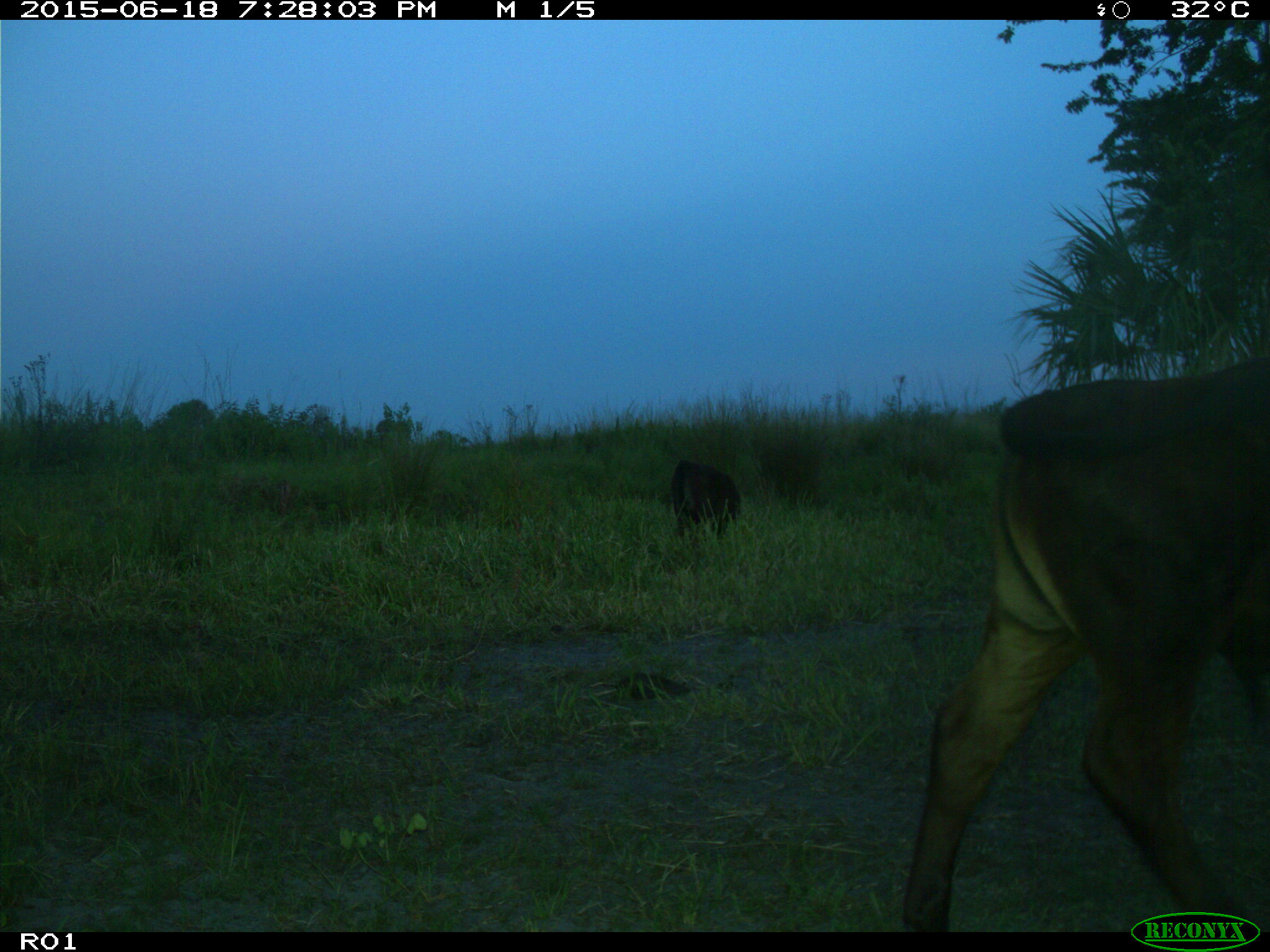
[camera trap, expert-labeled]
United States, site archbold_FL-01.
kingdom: Animalia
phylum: Chordata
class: Mammalia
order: Artiodactyla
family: Bovidae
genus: Bos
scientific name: Bos taurus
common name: domestic cow